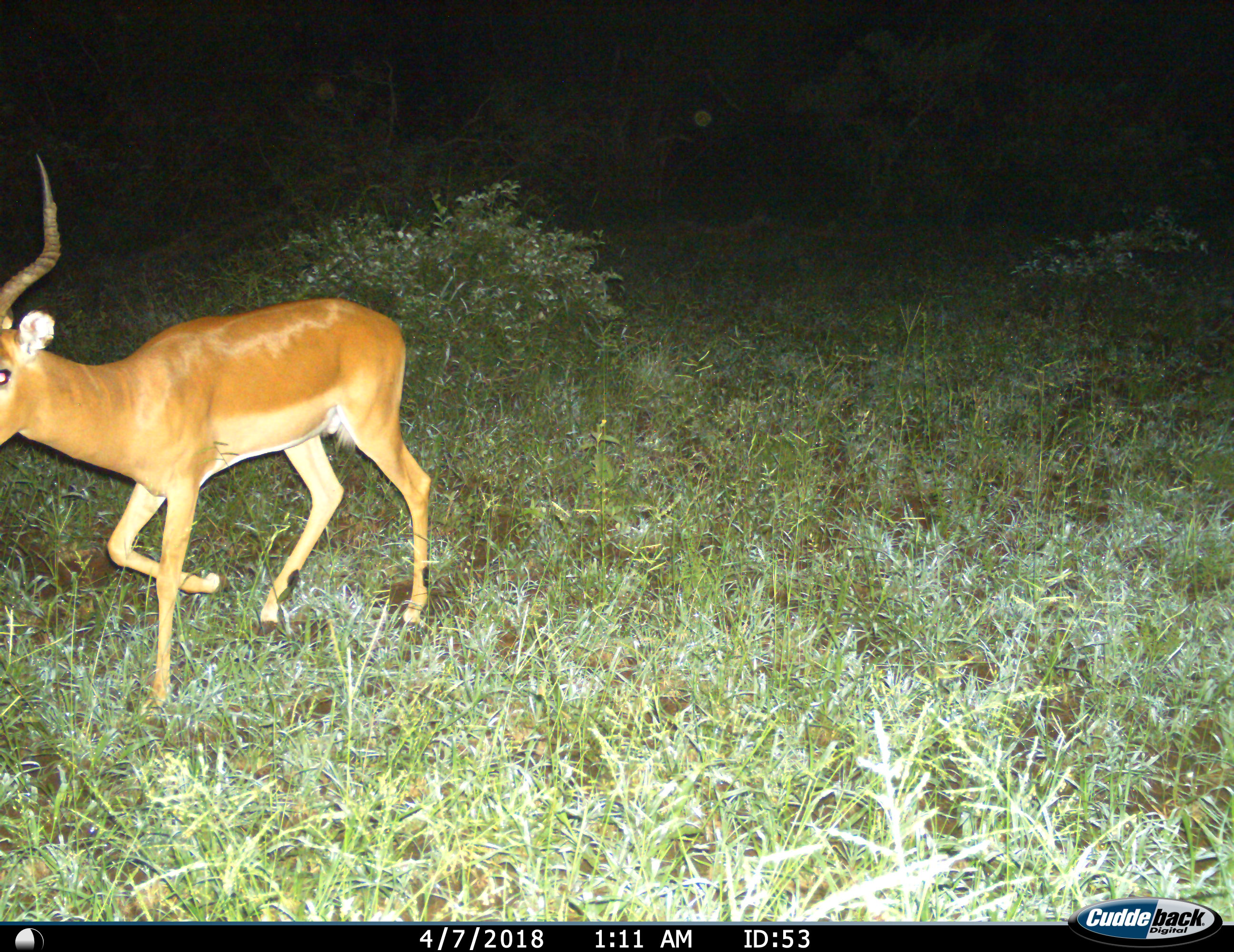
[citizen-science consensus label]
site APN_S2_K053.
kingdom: Animalia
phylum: Chordata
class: Mammalia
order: Artiodactyla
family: Bovidae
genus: Aepyceros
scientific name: Aepyceros melampus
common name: impala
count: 1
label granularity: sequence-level